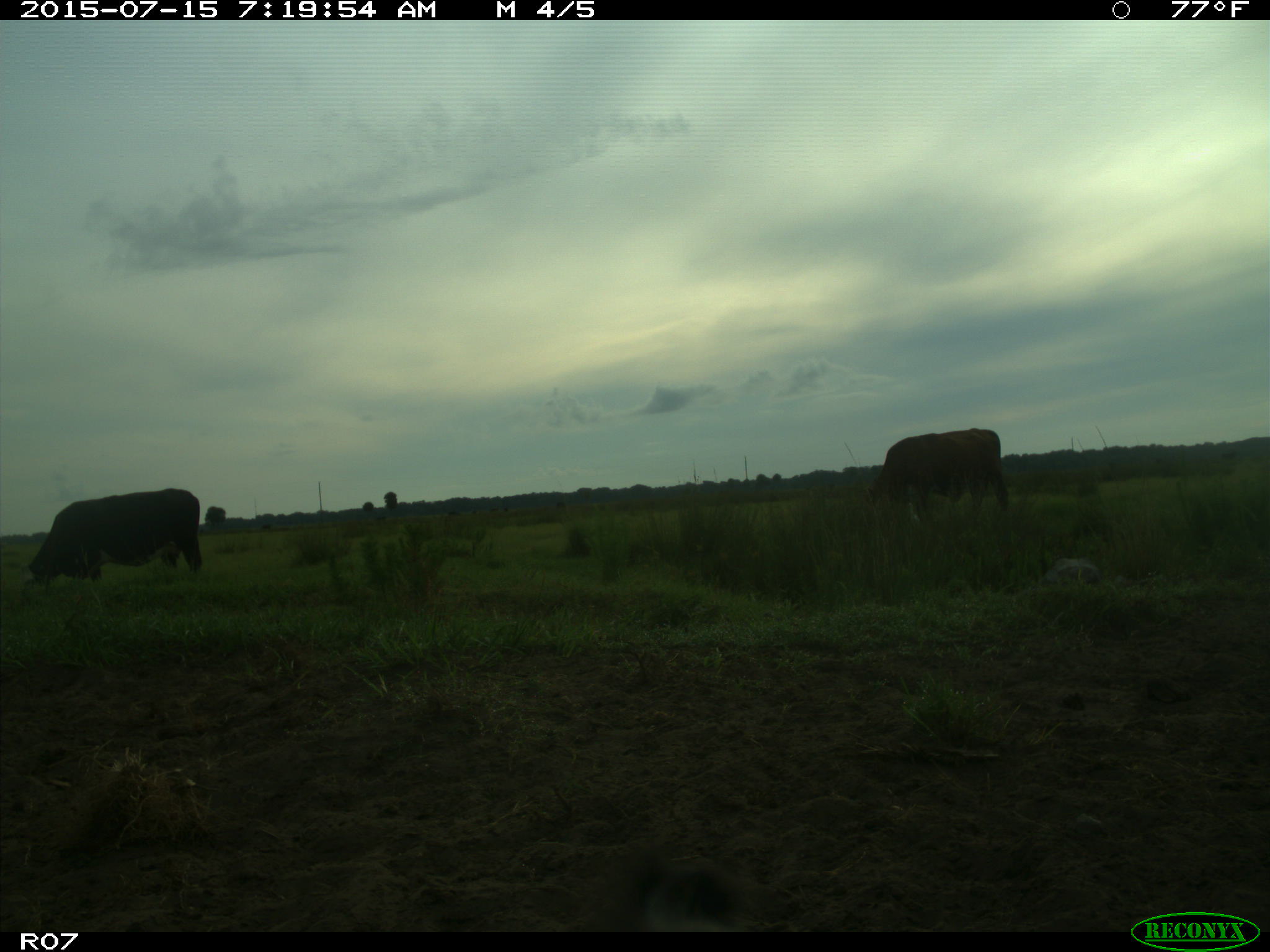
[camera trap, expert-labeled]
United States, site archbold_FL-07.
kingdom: Animalia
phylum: Chordata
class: Mammalia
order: Artiodactyla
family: Bovidae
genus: Bos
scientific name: Bos taurus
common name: domestic cow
Bos taurus (domestic cow).